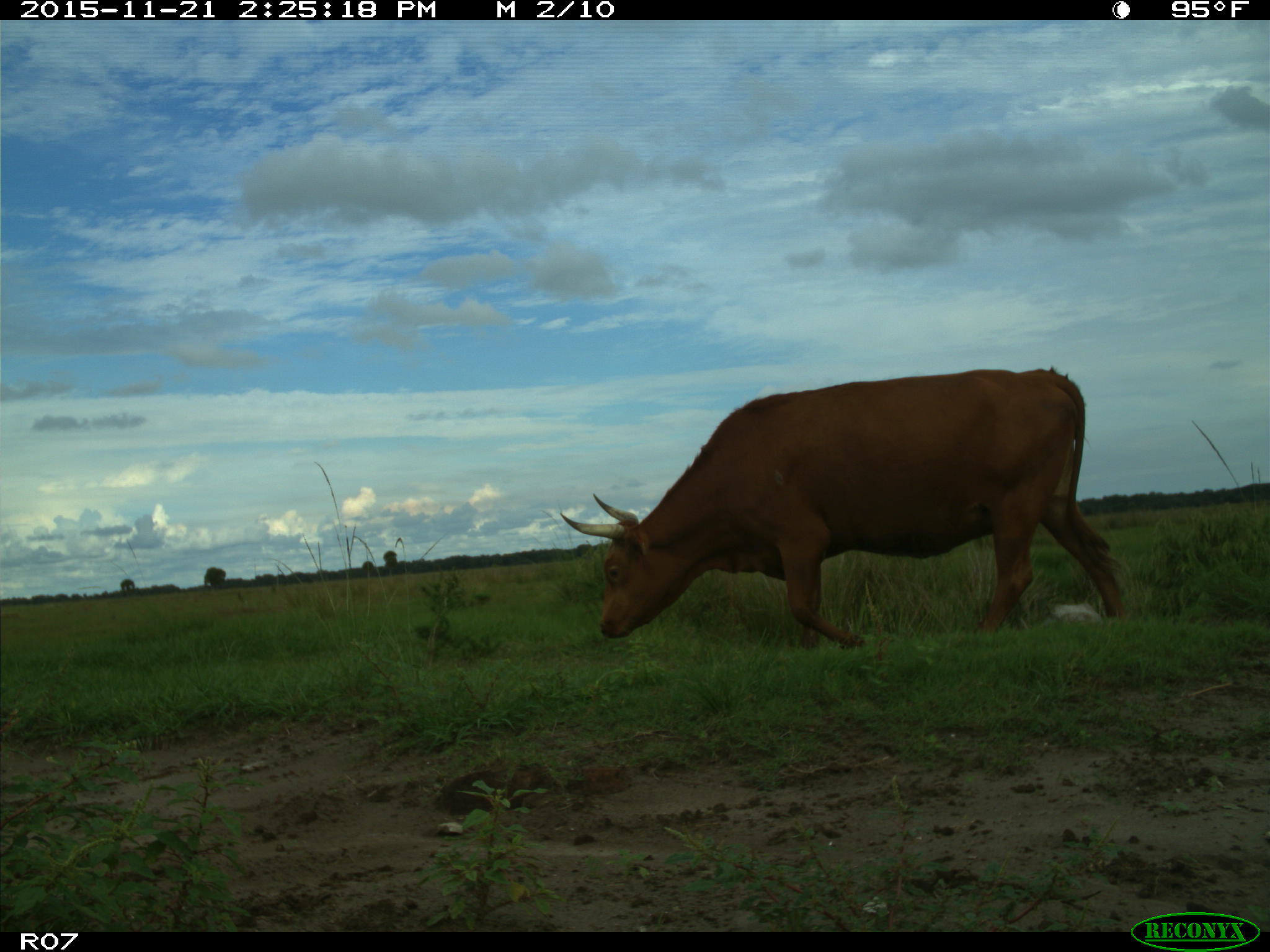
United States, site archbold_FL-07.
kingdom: Animalia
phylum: Chordata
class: Mammalia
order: Artiodactyla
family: Bovidae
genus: Bos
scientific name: Bos taurus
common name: domestic cow